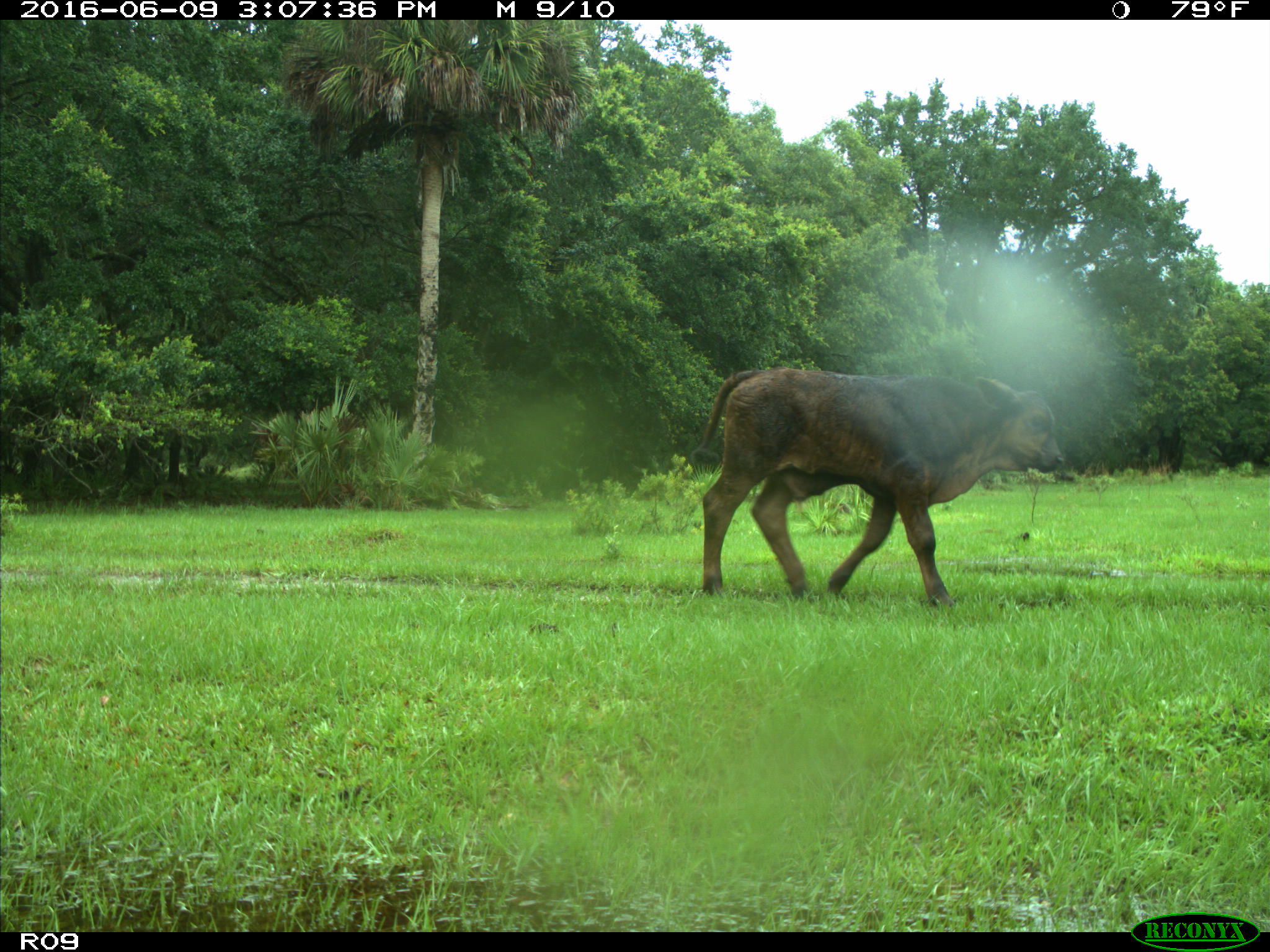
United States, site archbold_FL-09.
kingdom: Animalia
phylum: Chordata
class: Mammalia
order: Artiodactyla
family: Bovidae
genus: Bos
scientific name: Bos taurus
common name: domestic cow